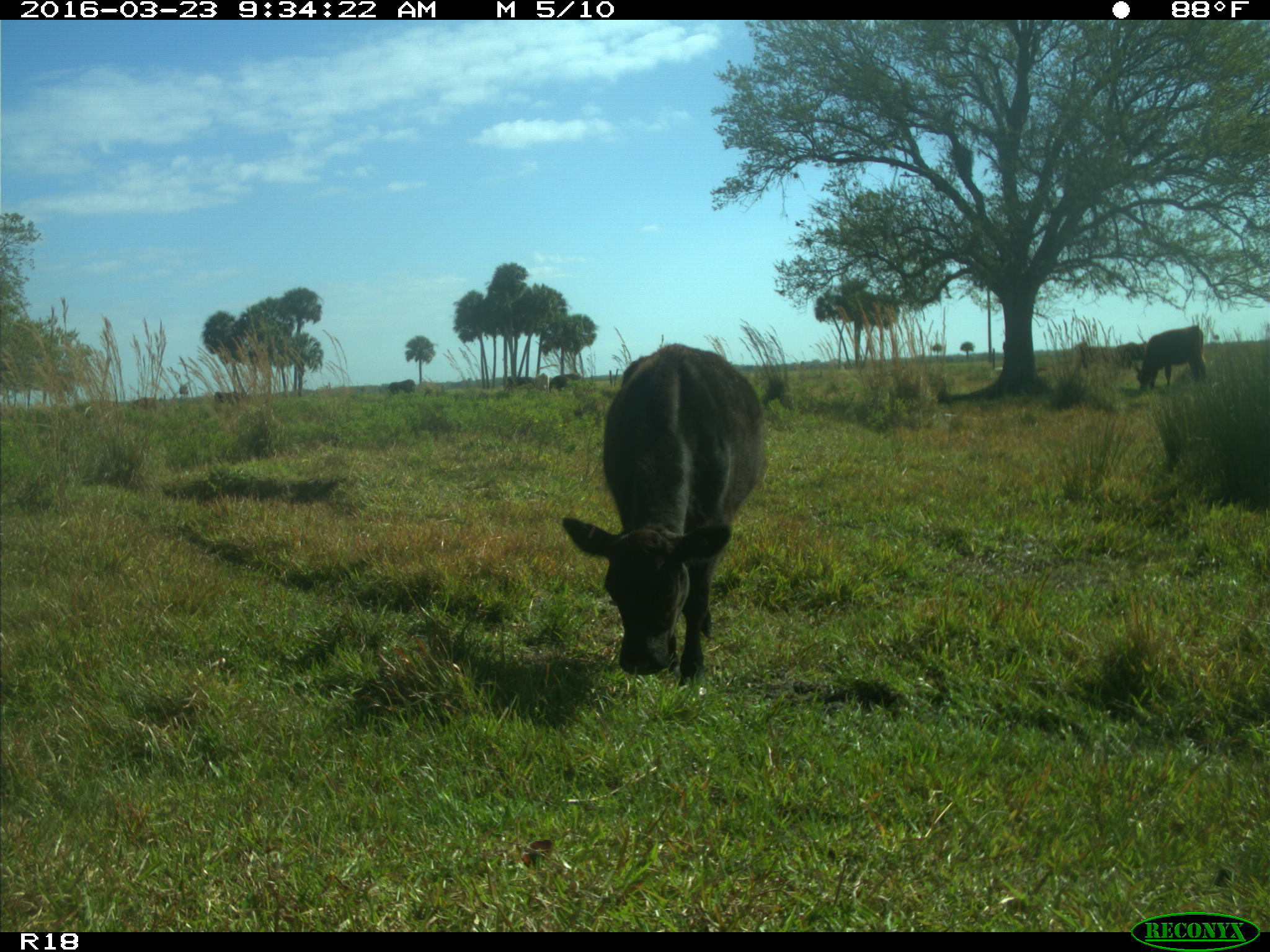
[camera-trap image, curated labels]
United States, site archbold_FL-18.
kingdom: Animalia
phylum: Chordata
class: Mammalia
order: Artiodactyla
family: Bovidae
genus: Bos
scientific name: Bos taurus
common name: domestic cow